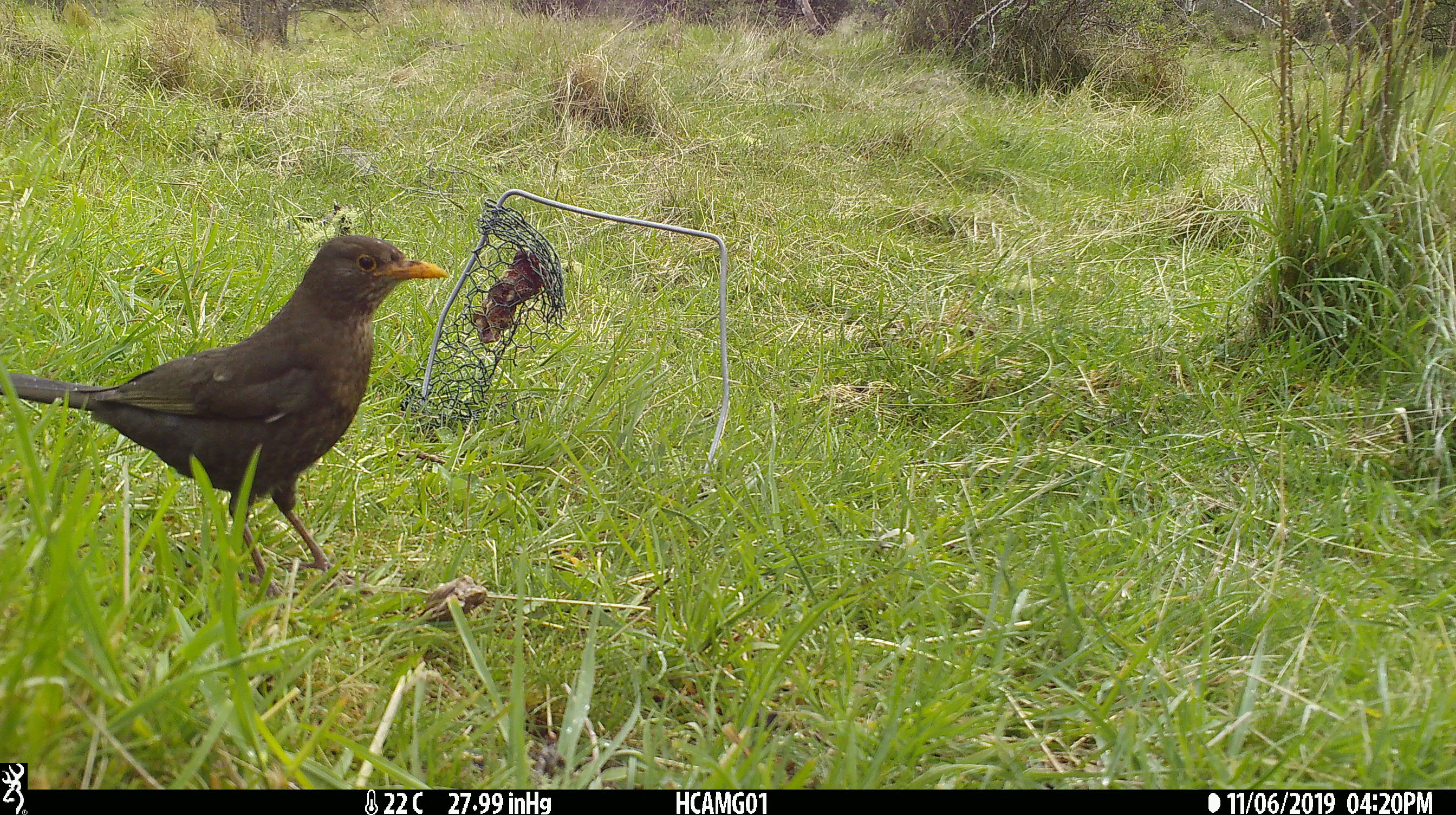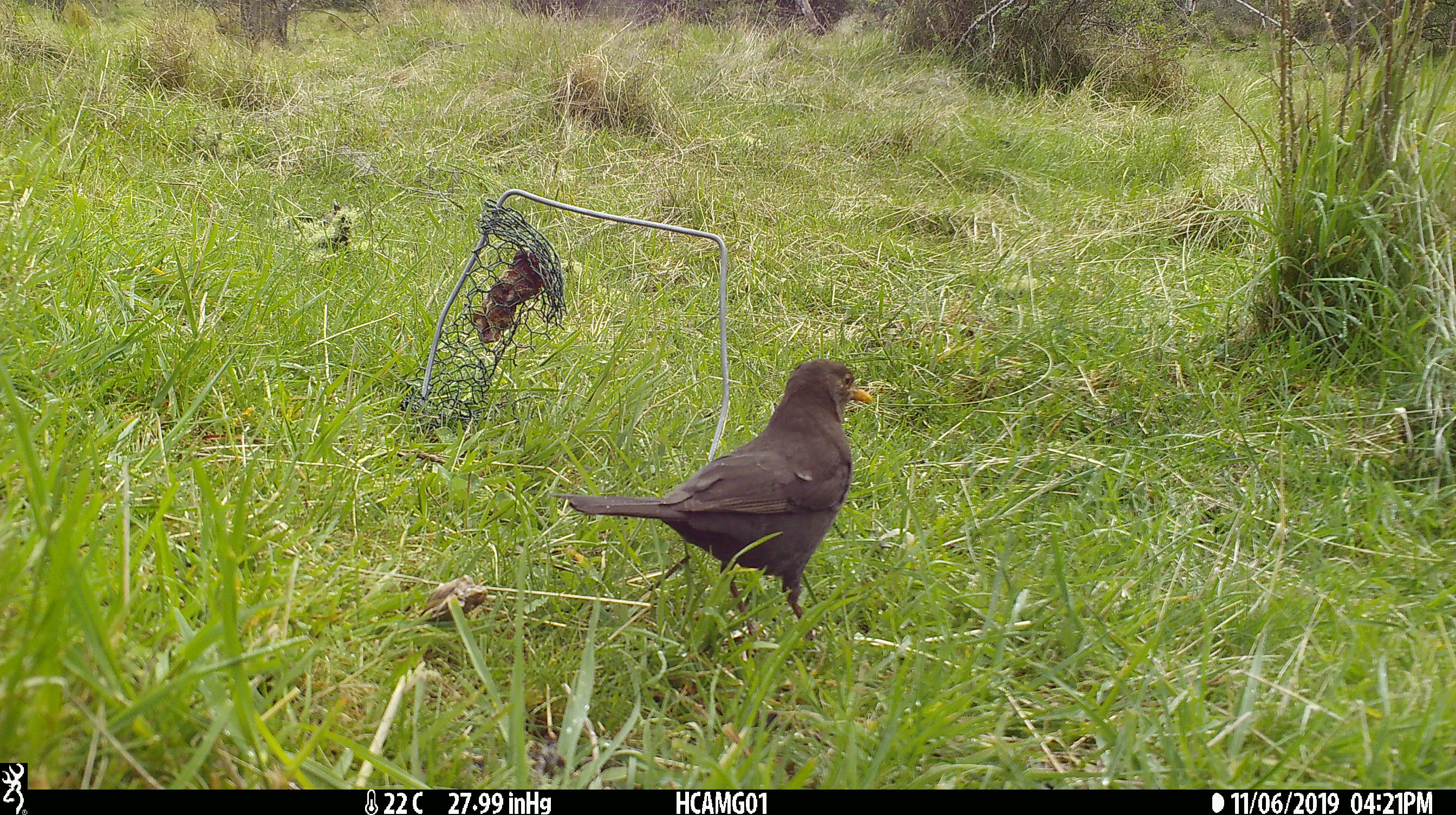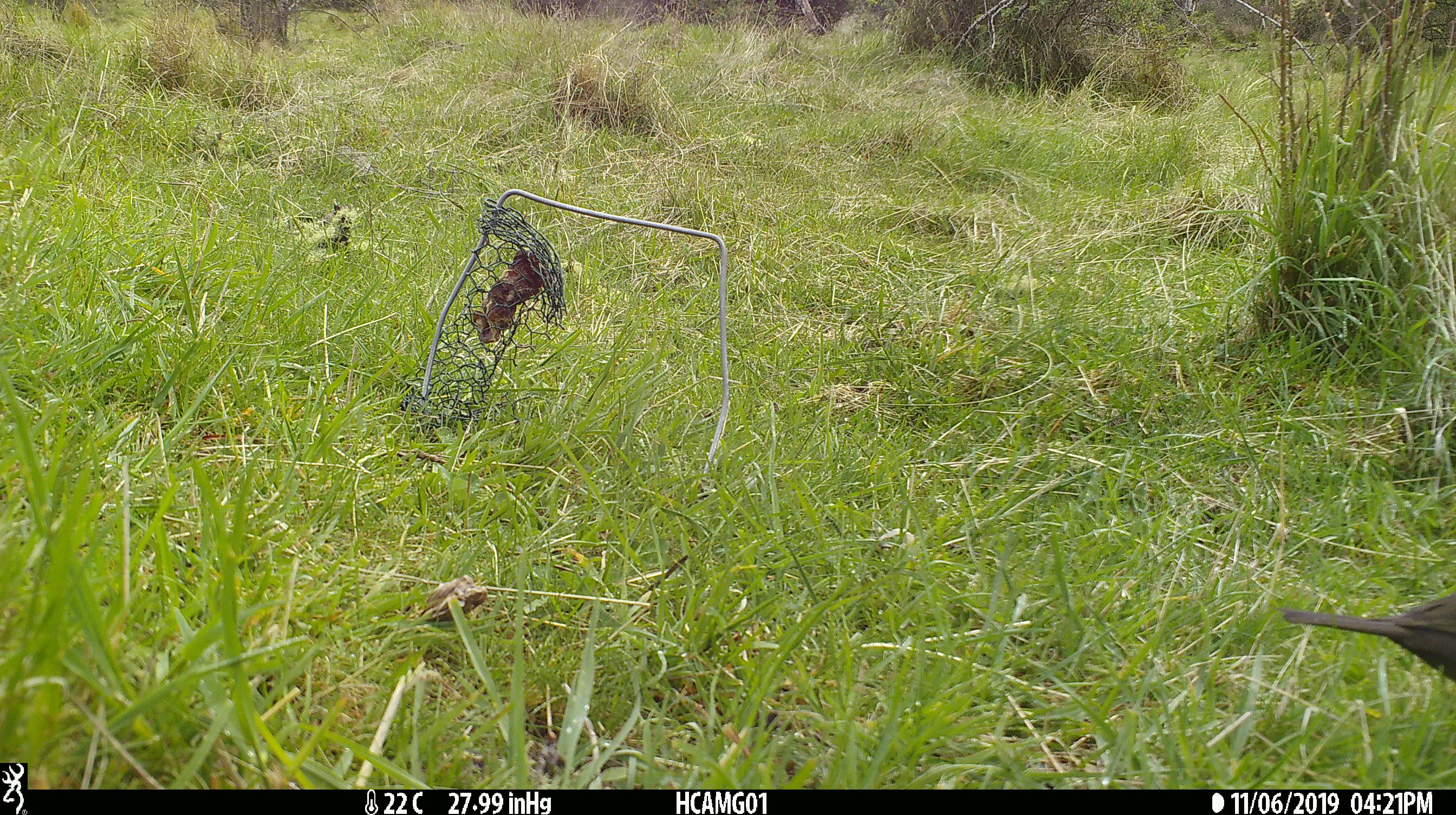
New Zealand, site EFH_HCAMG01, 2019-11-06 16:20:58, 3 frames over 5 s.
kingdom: Animalia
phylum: Chordata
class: Aves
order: Passeriformes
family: Turdidae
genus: Turdus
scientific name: Turdus merula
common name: eurasian blackbird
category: blackbird